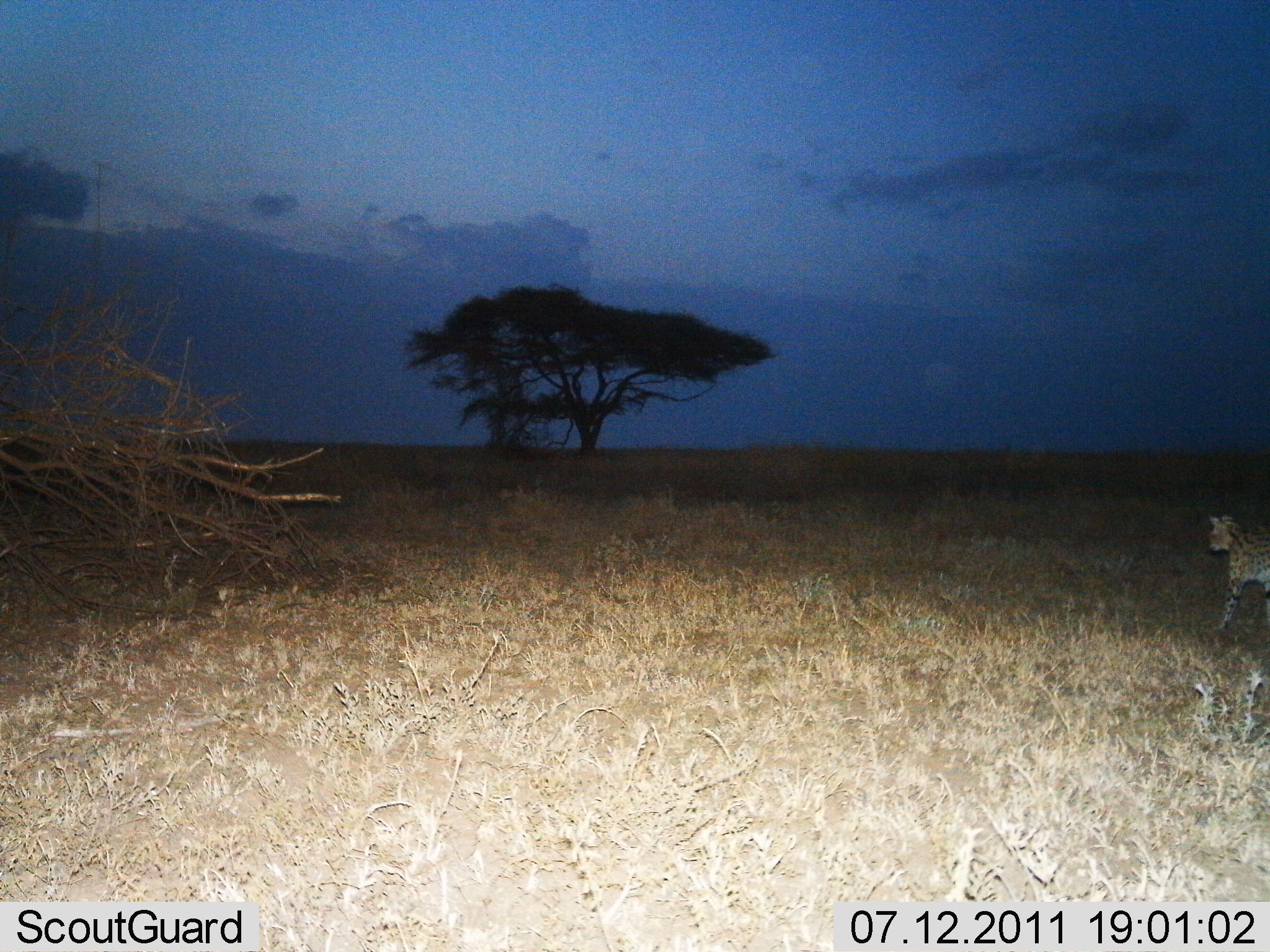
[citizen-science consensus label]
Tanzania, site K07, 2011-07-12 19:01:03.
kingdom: Animalia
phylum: Chordata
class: Mammalia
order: Carnivora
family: Felidae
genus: Leptailurus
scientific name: Leptailurus serval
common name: serval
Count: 1.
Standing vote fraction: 27%.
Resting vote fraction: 0%.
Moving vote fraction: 73%.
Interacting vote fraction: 0%.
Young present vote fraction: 0%.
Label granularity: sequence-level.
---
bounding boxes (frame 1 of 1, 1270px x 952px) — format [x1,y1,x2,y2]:
animal: [1206,510,1270,631]